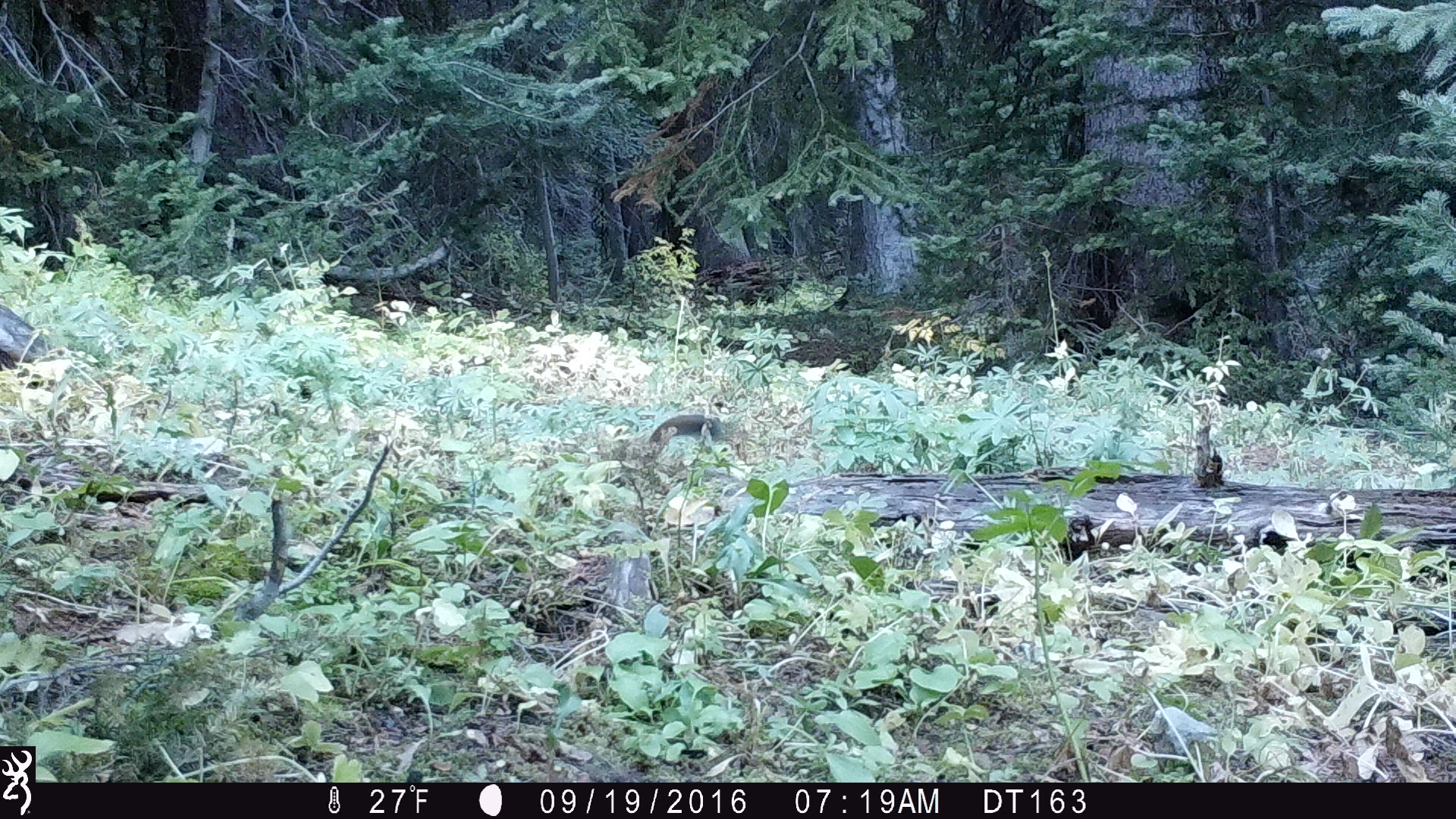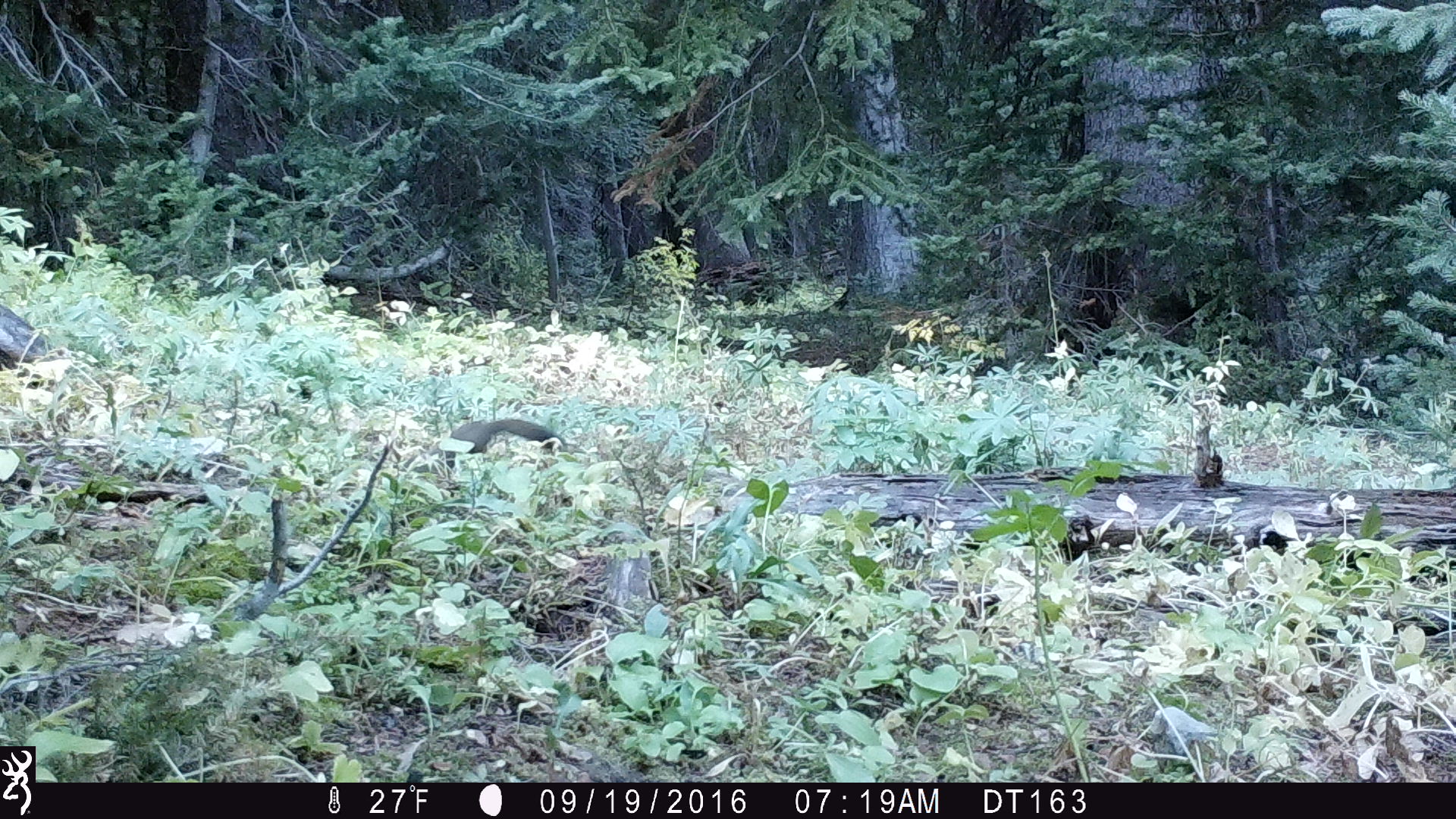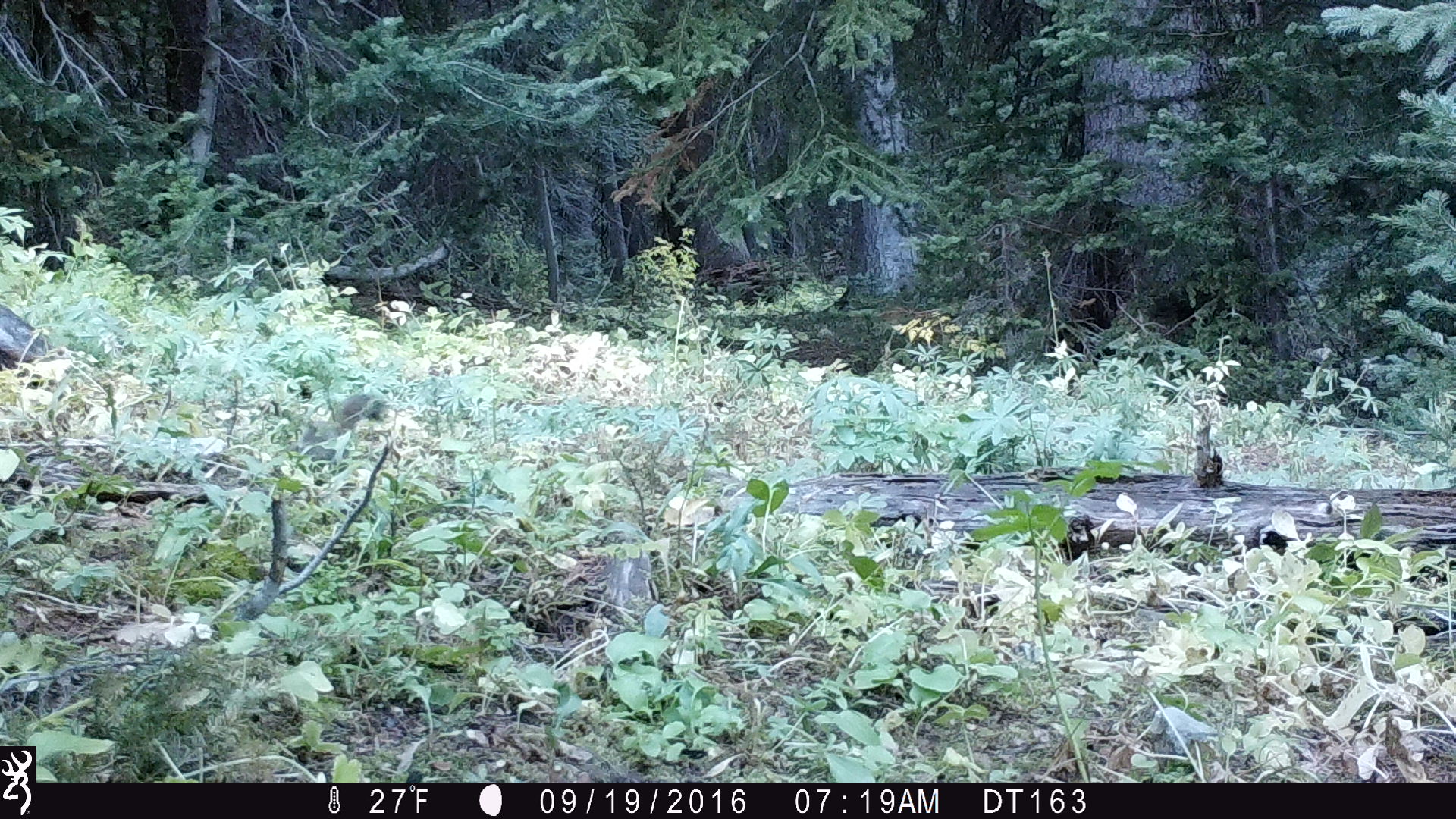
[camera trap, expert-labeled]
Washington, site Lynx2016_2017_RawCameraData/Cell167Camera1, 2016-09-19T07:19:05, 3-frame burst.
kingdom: Animalia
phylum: Chordata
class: Mammalia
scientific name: Mammalia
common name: small mammal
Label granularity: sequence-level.